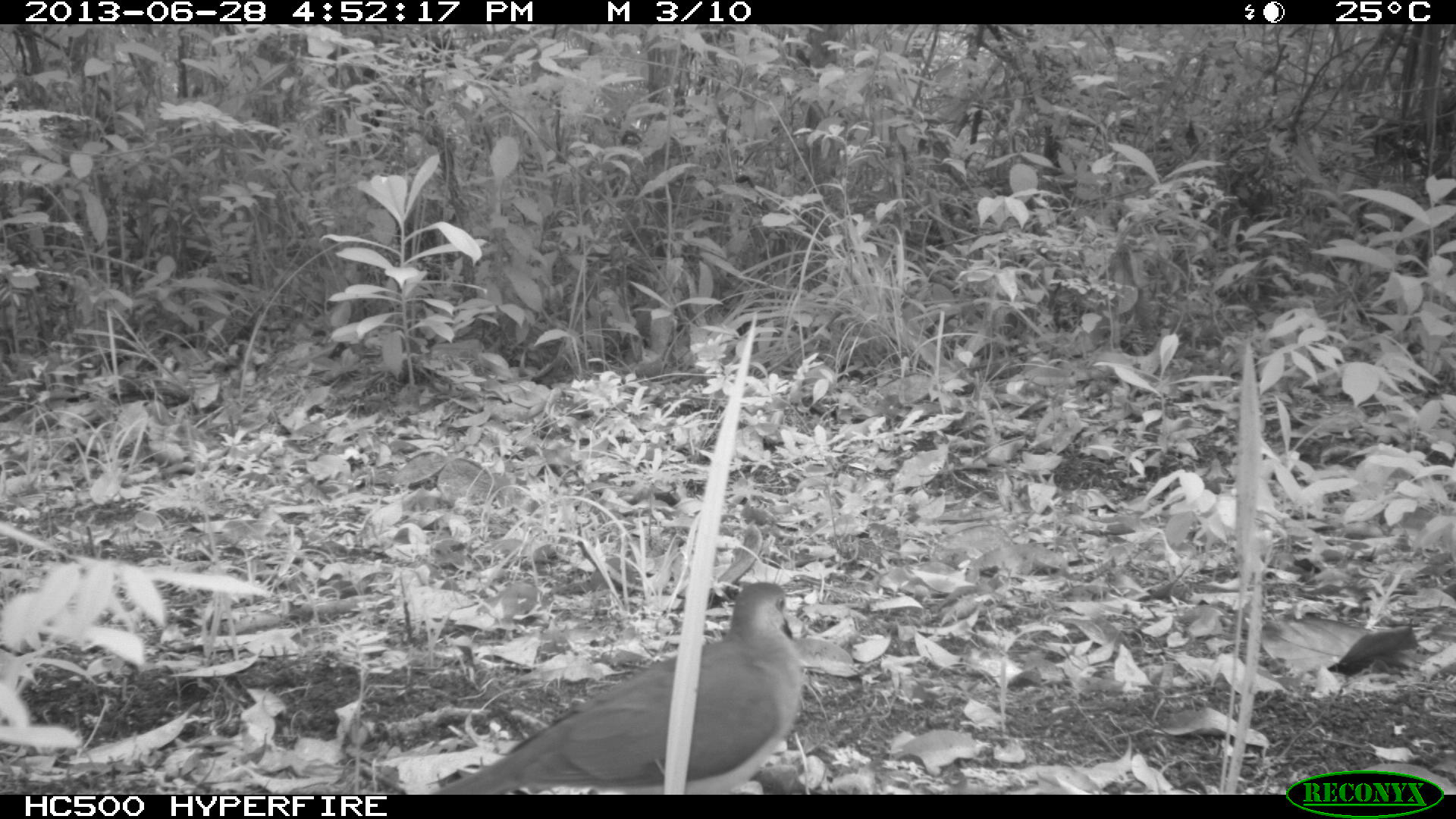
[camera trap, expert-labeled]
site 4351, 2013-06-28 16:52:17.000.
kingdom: Animalia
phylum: Chordata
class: Aves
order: Columbiformes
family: Columbidae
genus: Leptotila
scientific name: Leptotila plumbeiceps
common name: gray-headed dove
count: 1